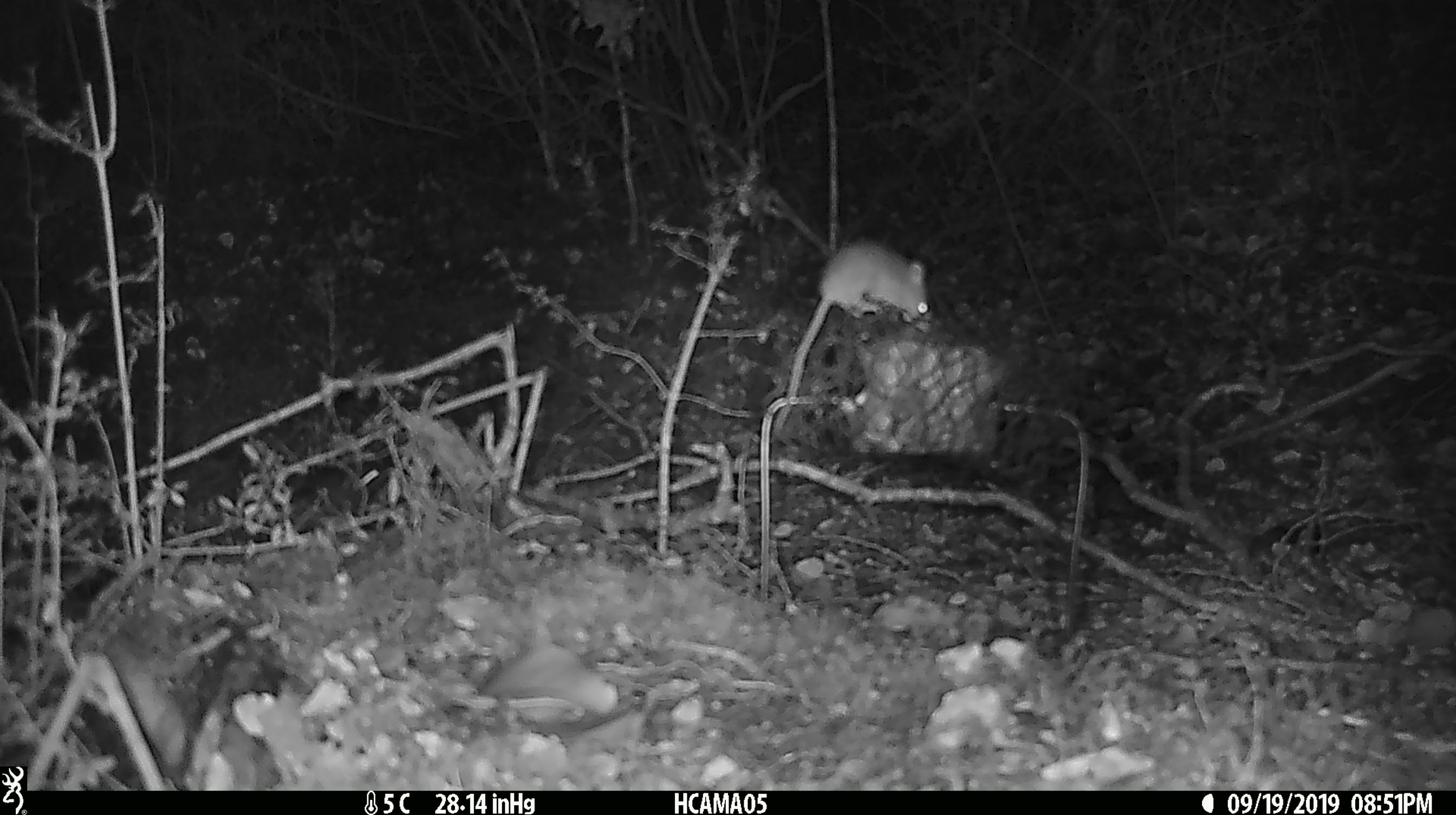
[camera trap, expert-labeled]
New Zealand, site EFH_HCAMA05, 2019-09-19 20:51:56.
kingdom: Animalia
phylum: Chordata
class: Mammalia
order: Rodentia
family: Muridae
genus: Mus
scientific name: Mus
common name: mouse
Mouse (Mus).